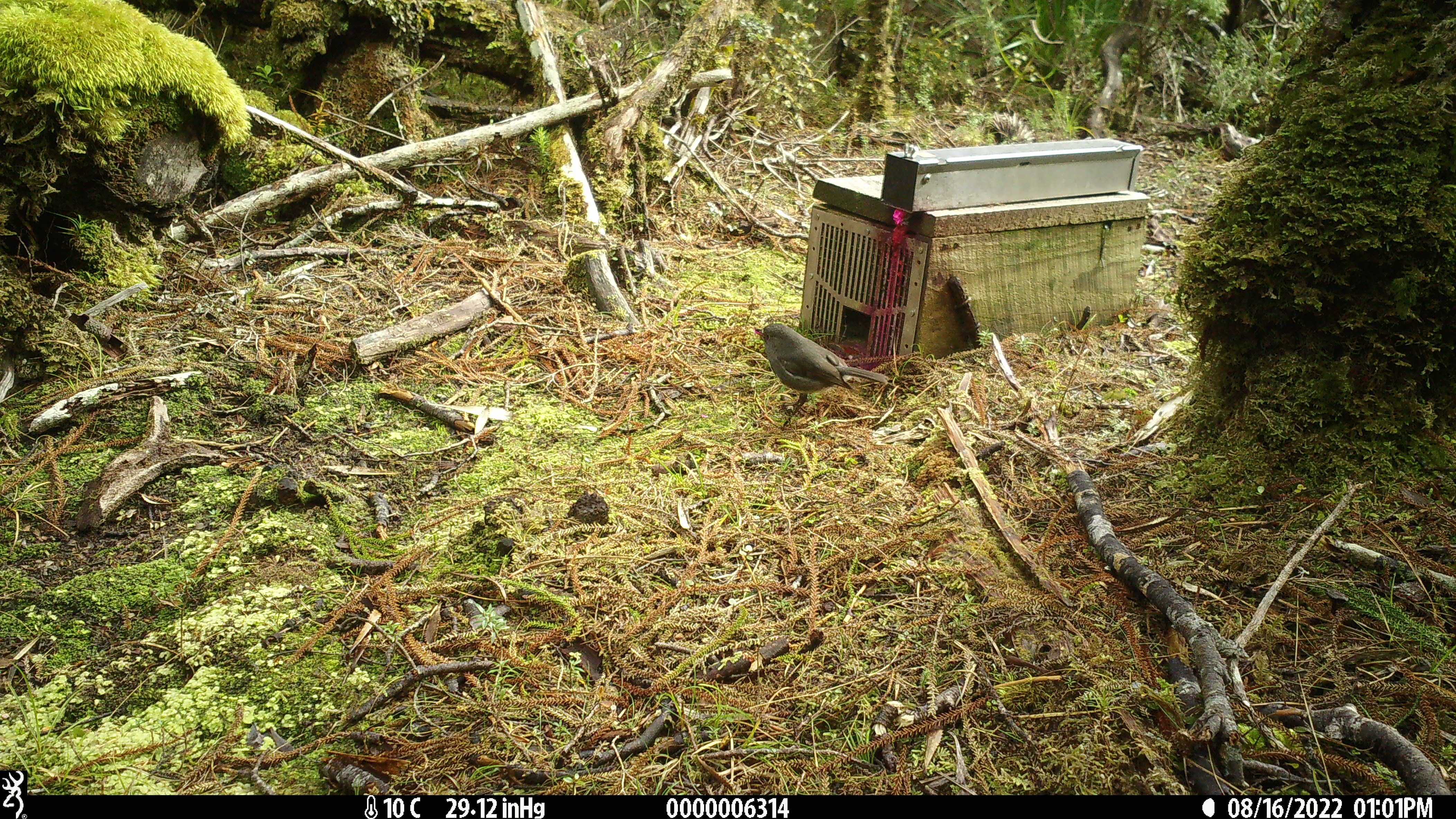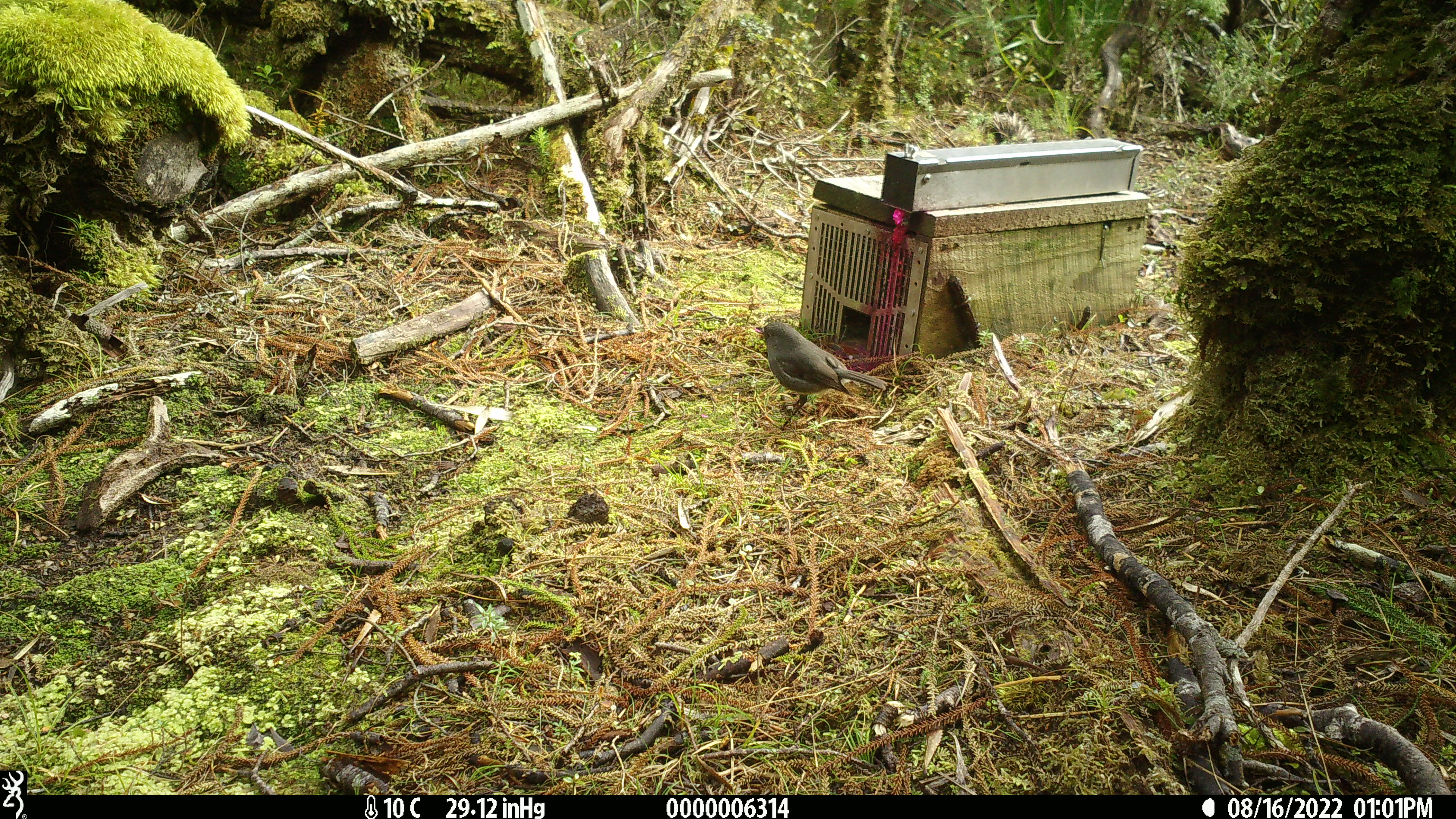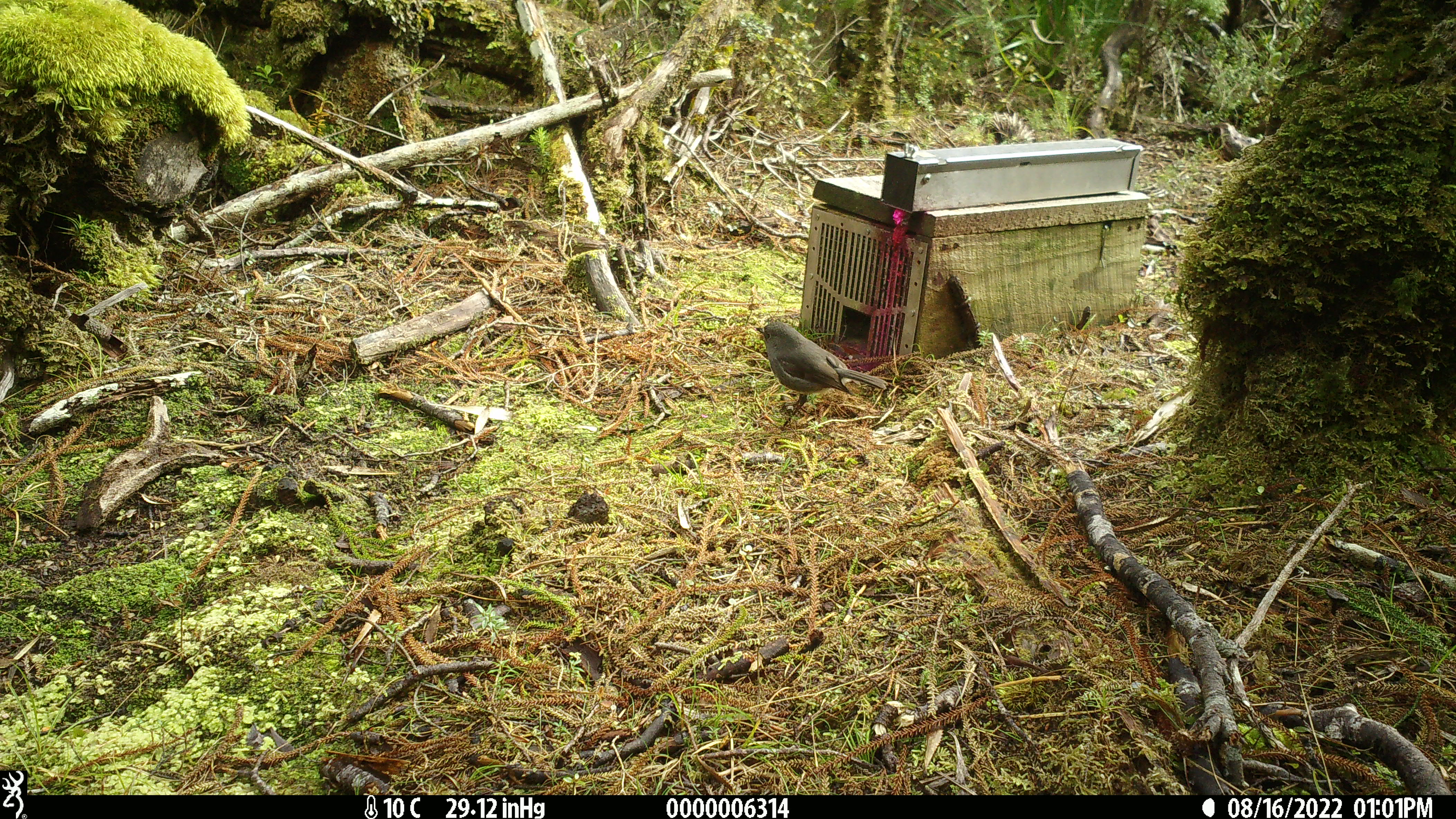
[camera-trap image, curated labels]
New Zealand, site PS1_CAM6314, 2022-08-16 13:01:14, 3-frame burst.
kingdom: Animalia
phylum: Chordata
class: Aves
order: Passeriformes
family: Petroicidae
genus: Petroica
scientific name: Petroica australis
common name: new zealand robin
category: robin